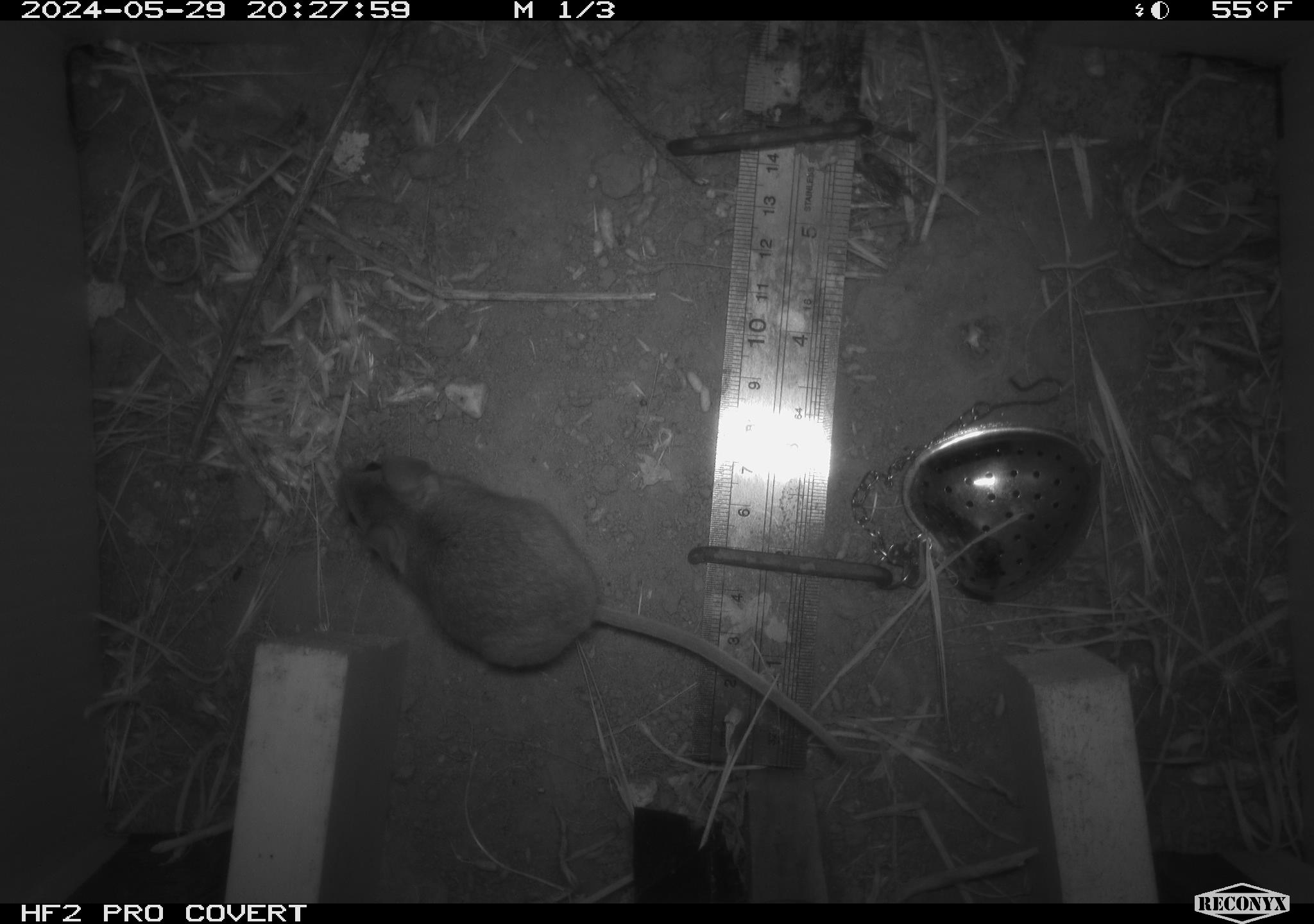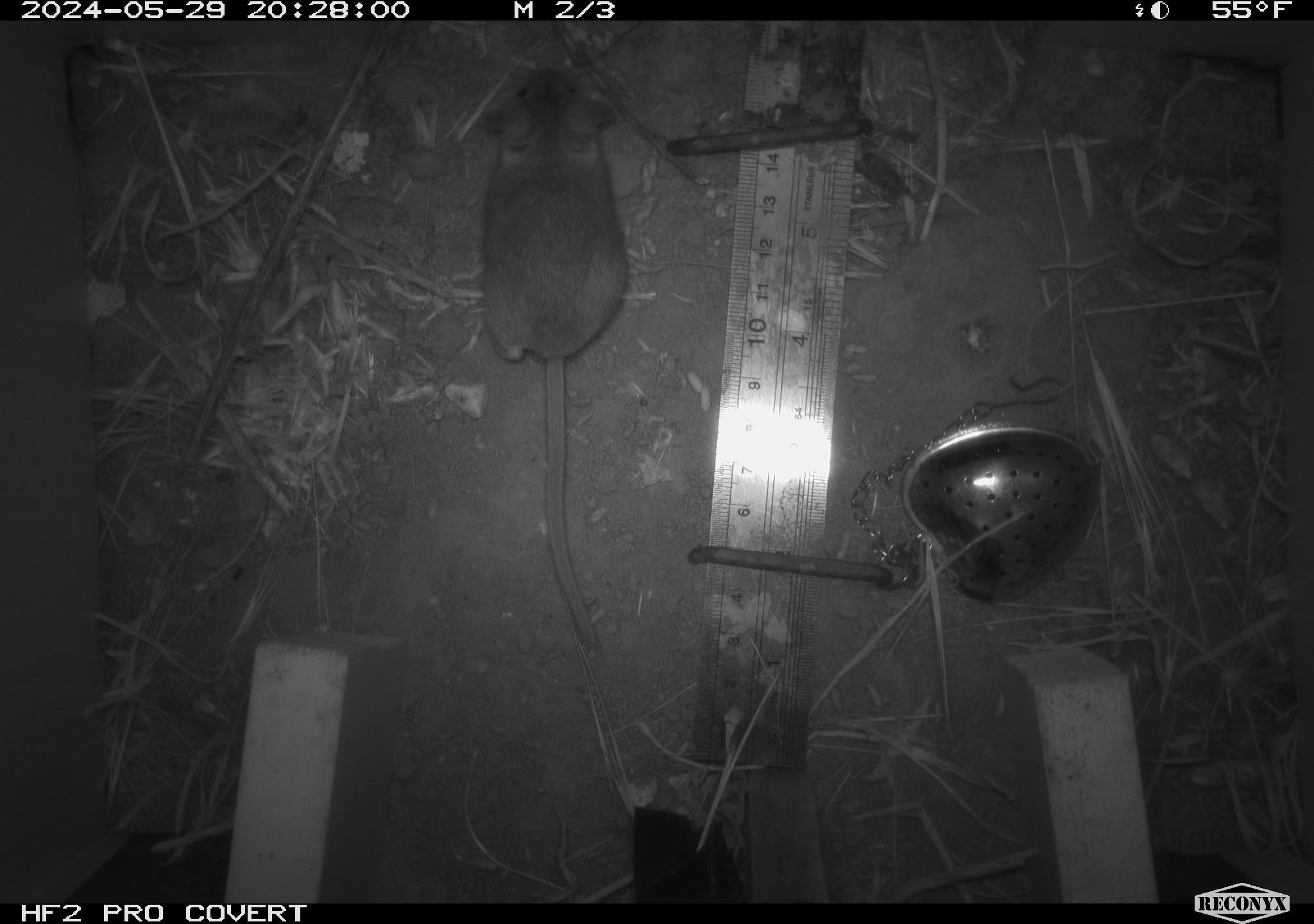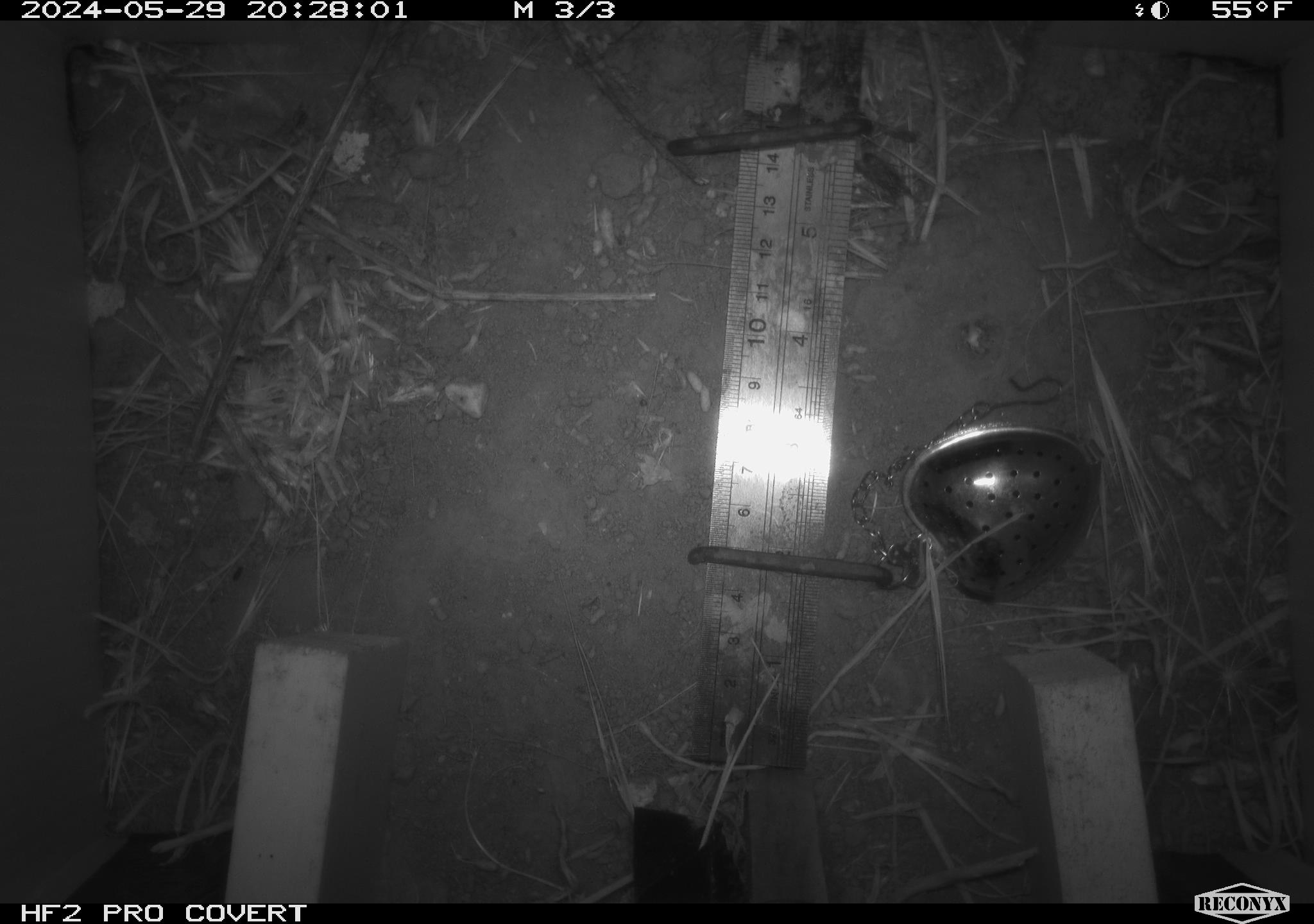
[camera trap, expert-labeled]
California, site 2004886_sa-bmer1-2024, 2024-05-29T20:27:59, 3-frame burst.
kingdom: Animalia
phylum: Chordata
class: Mammalia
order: Rodentia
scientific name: Rodentia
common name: mouse species